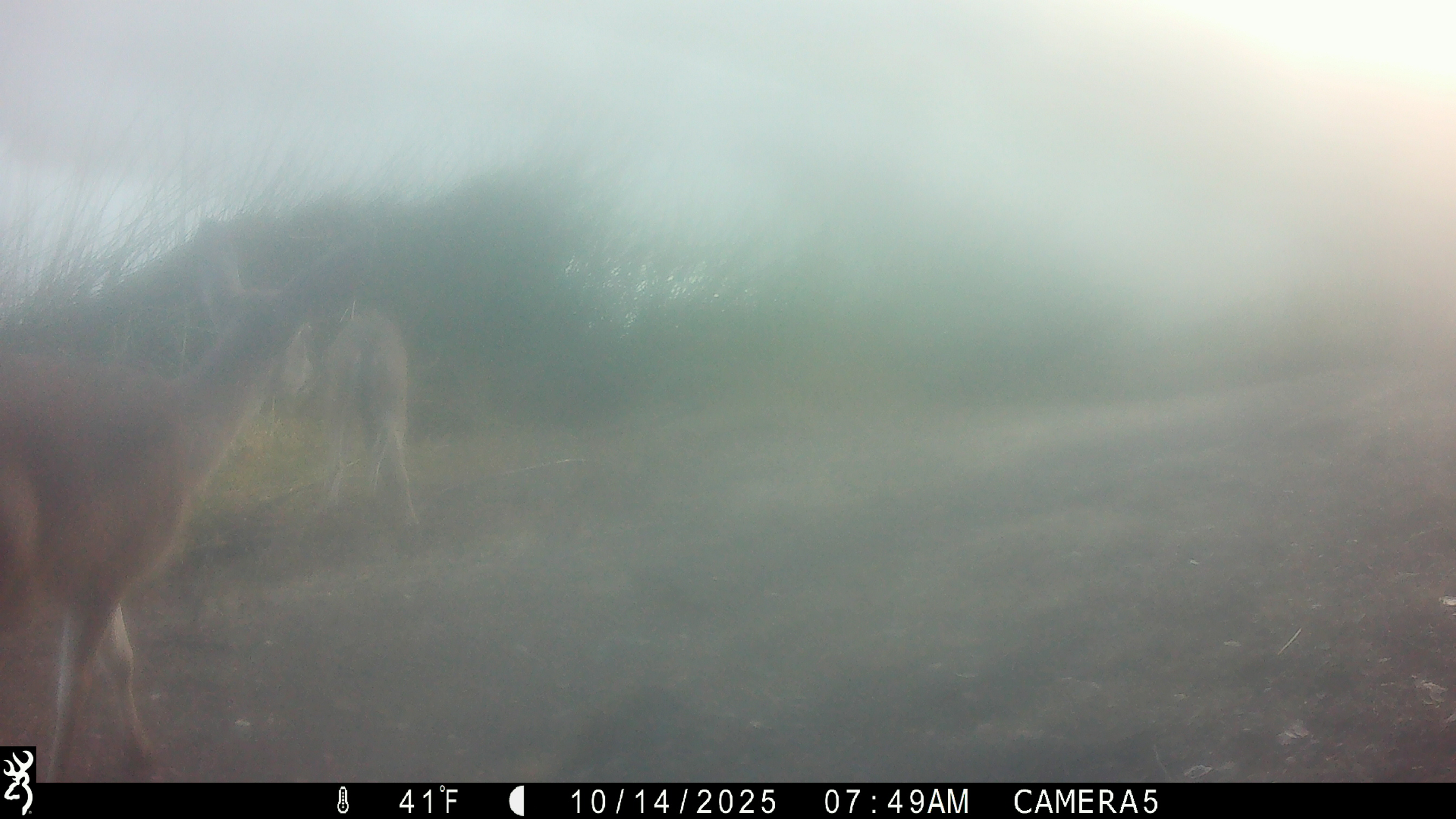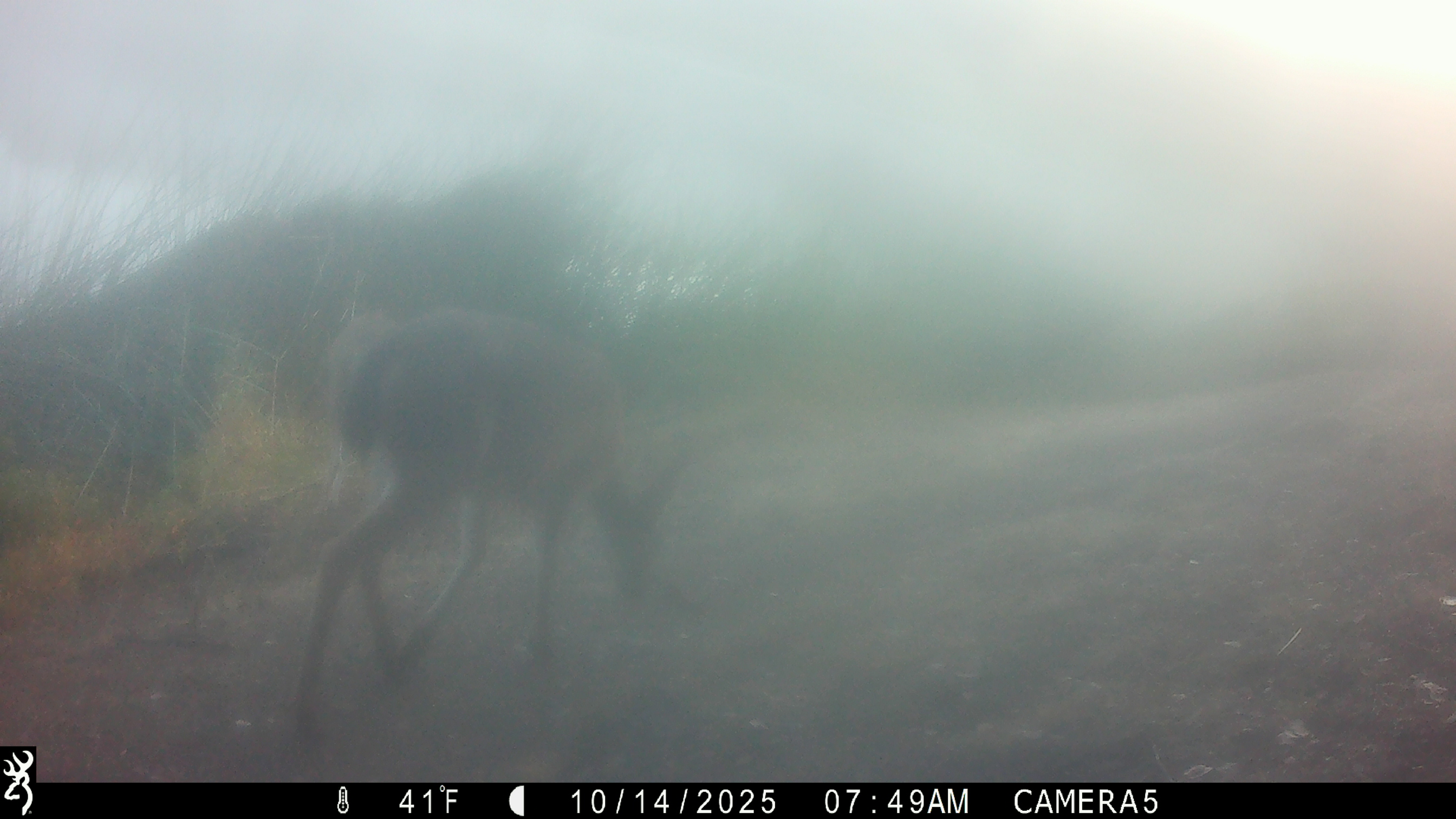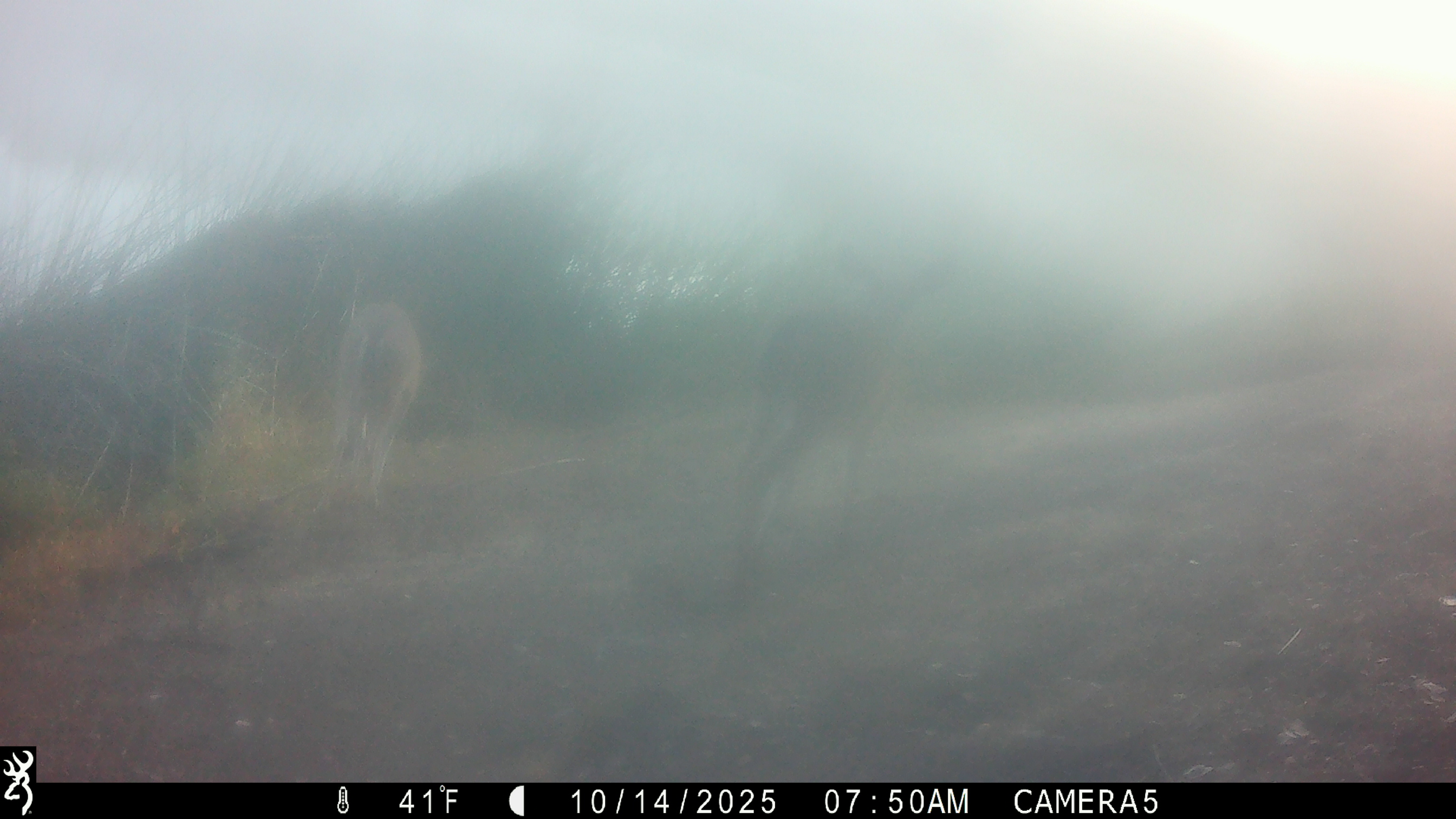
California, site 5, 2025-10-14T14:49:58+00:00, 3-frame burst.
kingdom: Animalia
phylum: Chordata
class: Mammalia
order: Artiodactyla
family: Cervidae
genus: Odocoileus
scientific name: Odocoileus hemionus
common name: mule deer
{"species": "mule deer (Odocoileus hemionus)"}